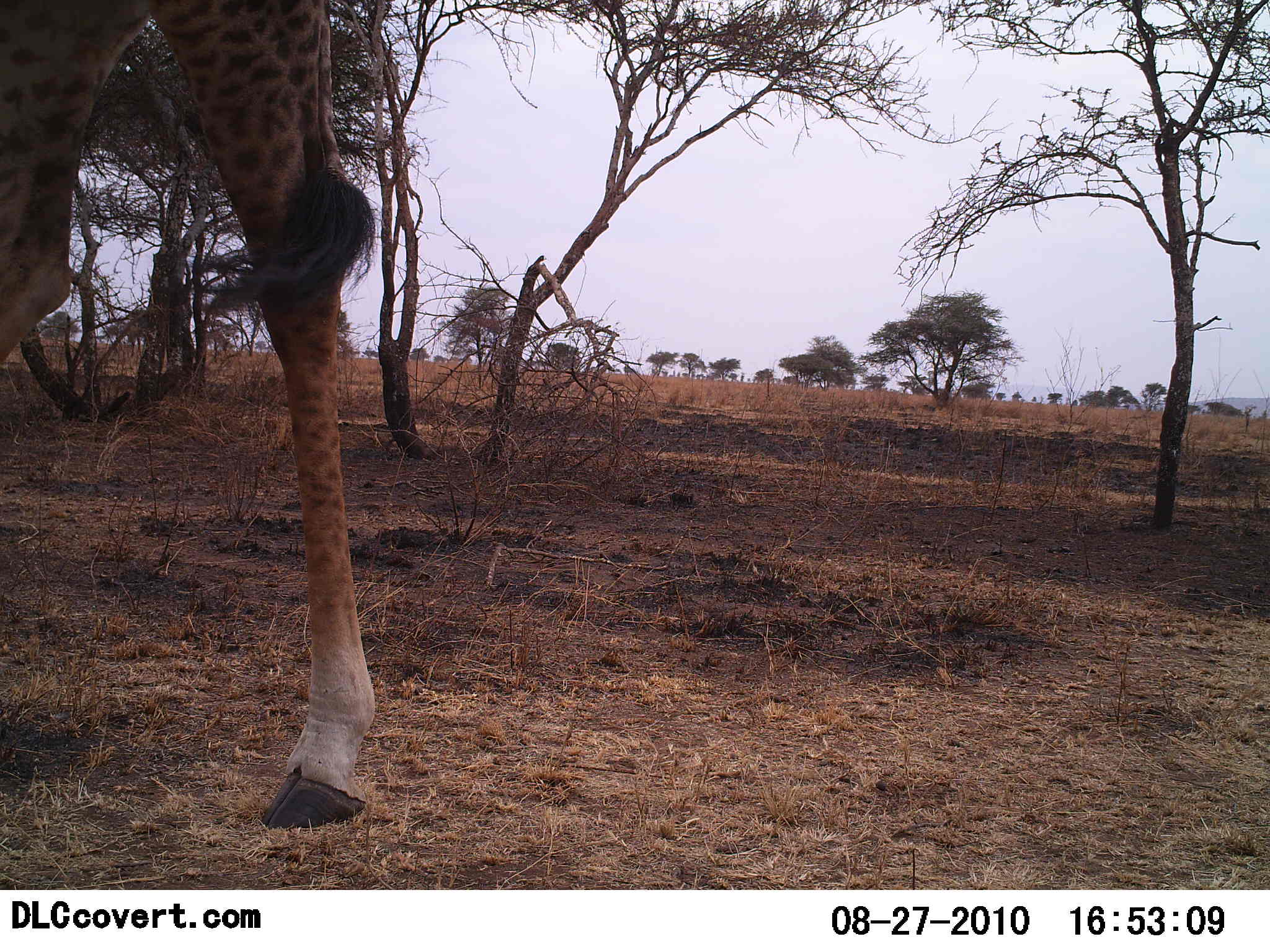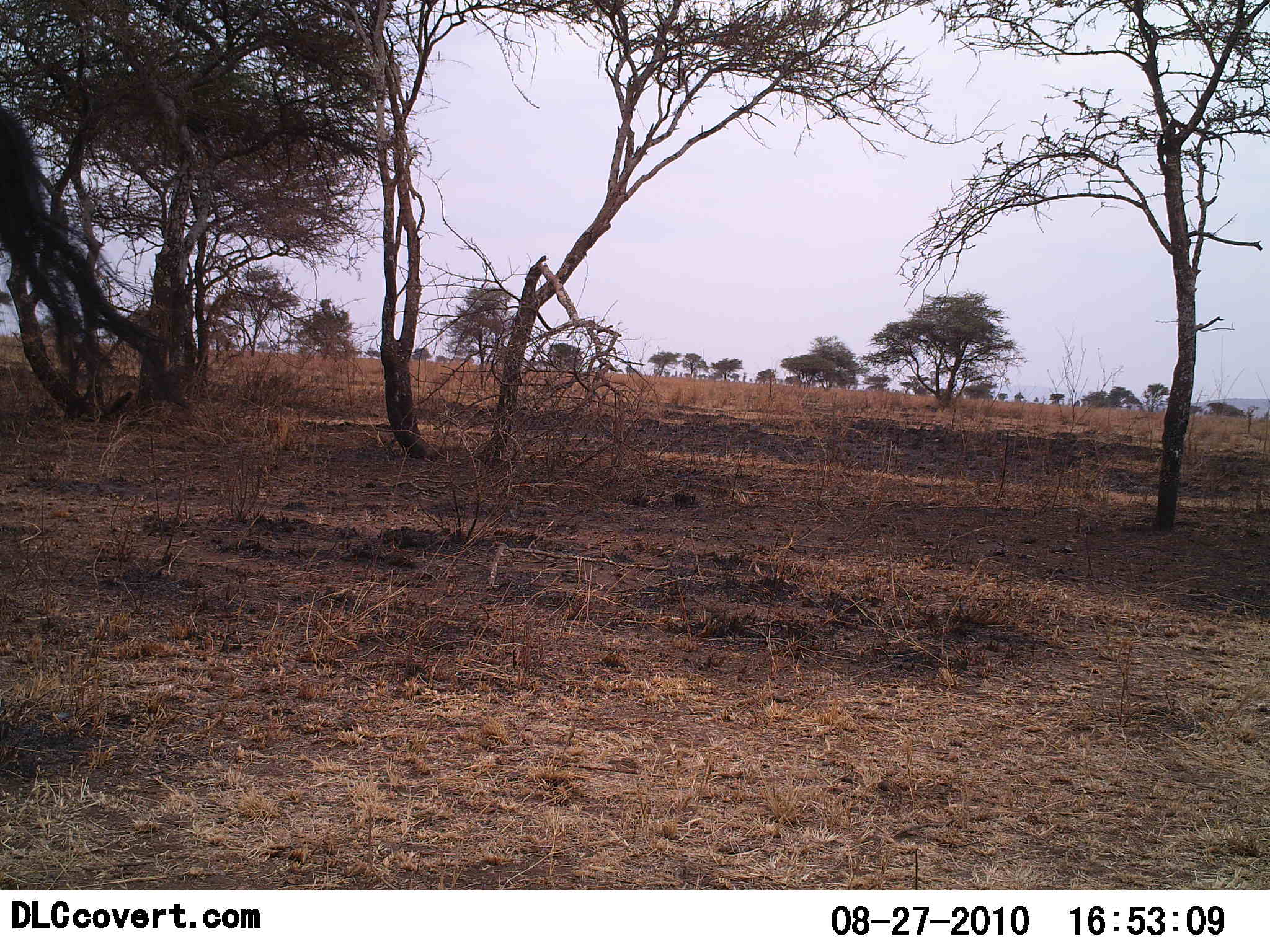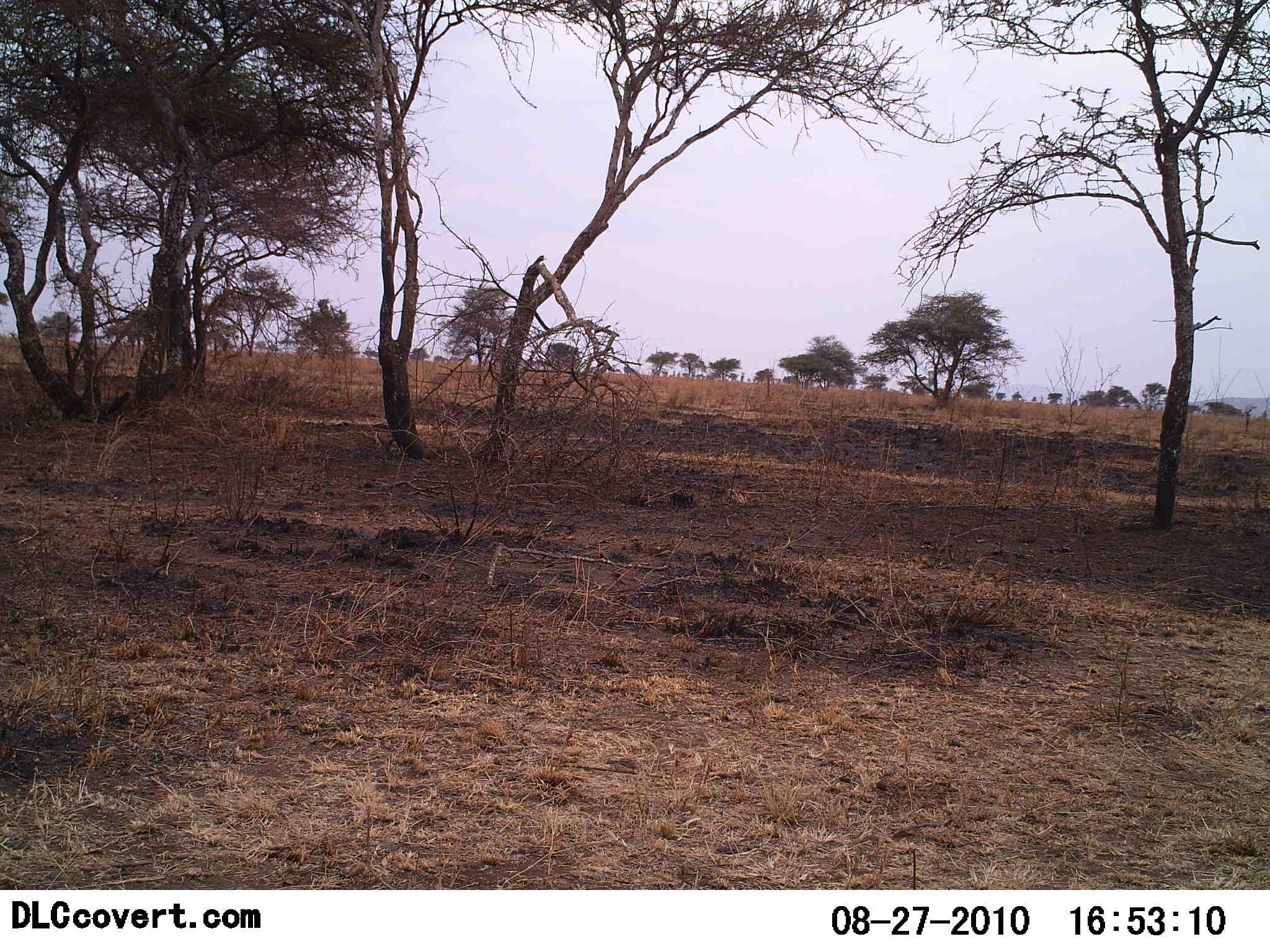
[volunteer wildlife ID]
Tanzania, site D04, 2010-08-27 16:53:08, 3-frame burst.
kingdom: Animalia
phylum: Chordata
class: Mammalia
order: Artiodactyla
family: Giraffidae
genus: Giraffa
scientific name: Giraffa camelopardalis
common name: giraffe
Giraffe (Giraffa camelopardalis), count 1. Behavior (volunteer vote fractions): standing 0%, resting 0%, moving 100%, interacting 0%. Young present (vote fraction): 0%. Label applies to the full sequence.